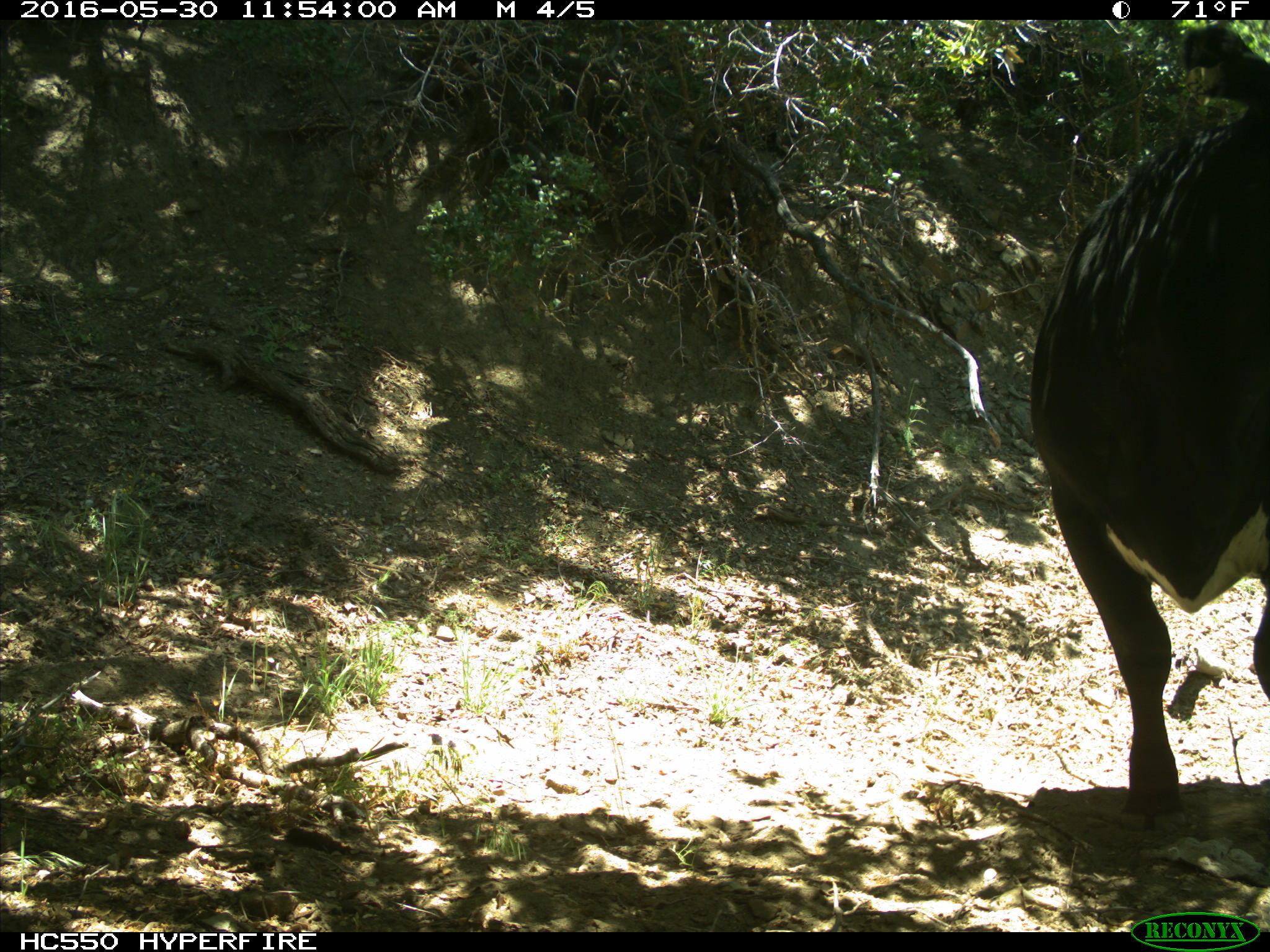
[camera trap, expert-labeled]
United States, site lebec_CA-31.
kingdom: Animalia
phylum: Chordata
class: Mammalia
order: Artiodactyla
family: Bovidae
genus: Bos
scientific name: Bos taurus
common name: domestic cow